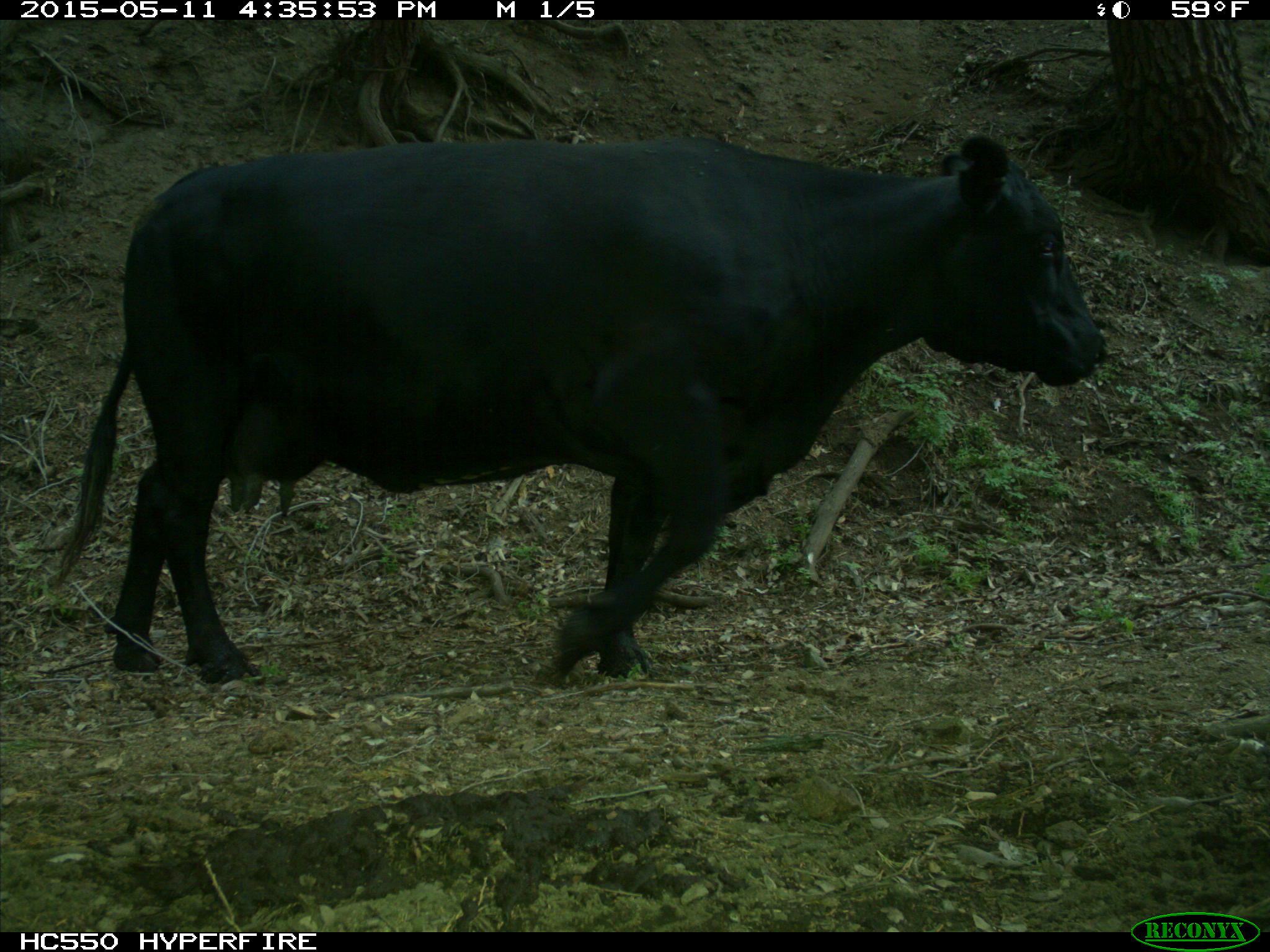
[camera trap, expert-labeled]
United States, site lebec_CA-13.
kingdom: Animalia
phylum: Chordata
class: Mammalia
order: Artiodactyla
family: Bovidae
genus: Bos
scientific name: Bos taurus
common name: domestic cow